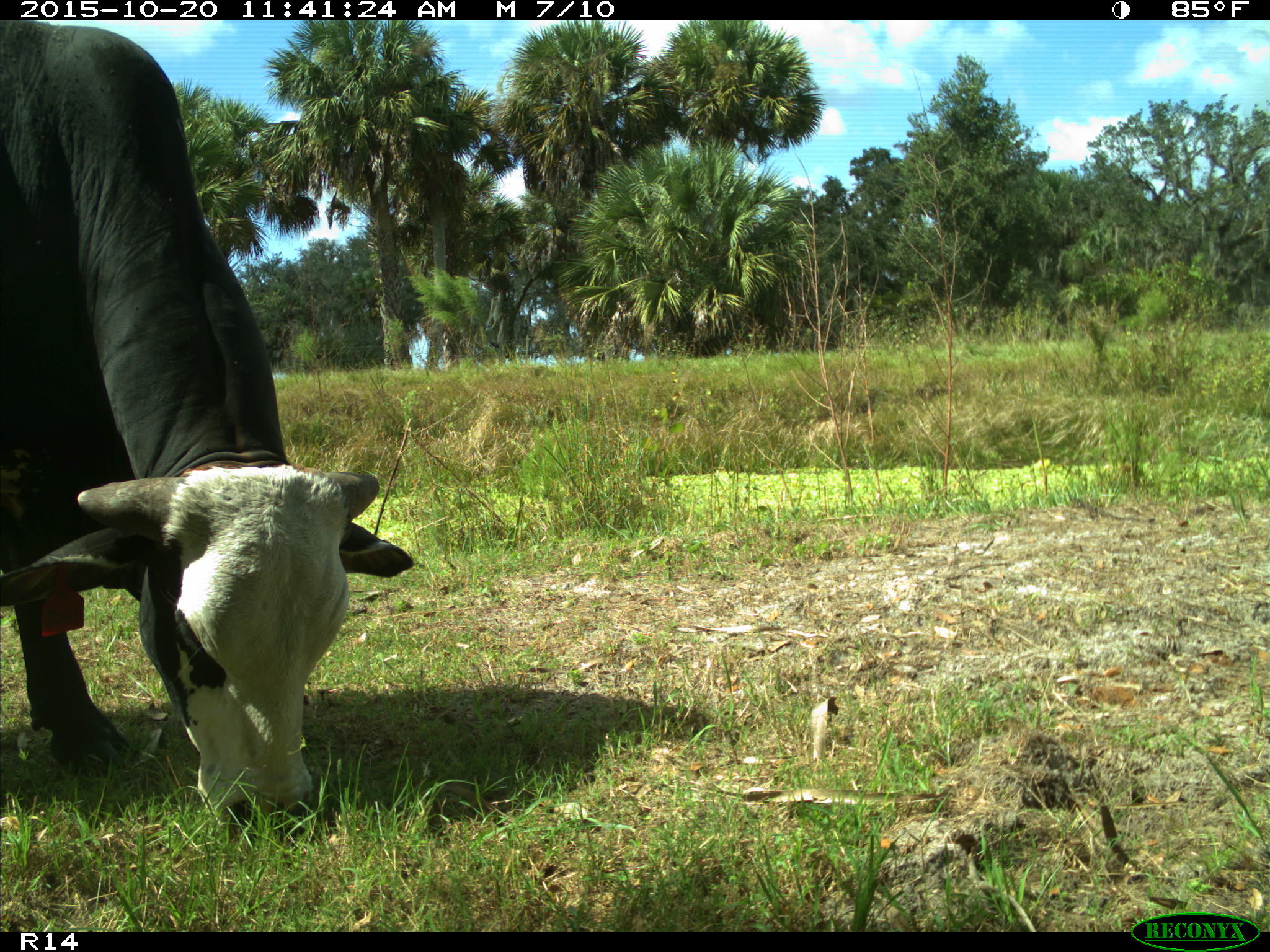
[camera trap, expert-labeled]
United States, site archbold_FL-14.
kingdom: Animalia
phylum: Chordata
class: Mammalia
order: Artiodactyla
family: Bovidae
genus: Bos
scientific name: Bos taurus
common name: domestic cow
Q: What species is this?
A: Bos taurus (domestic cow).